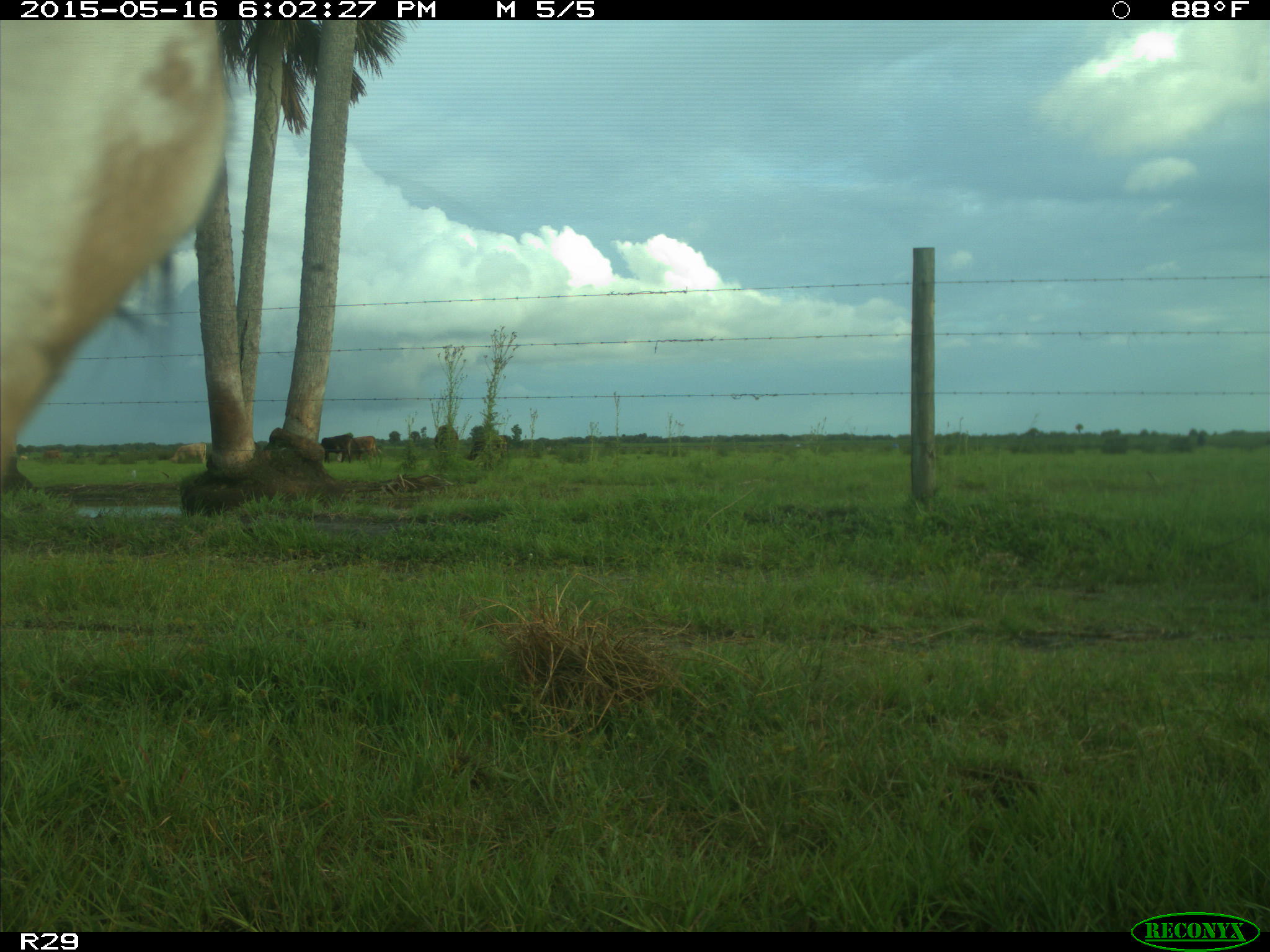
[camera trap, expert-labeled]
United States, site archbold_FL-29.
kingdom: Animalia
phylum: Chordata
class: Mammalia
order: Artiodactyla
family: Bovidae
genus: Bos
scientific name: Bos taurus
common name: domestic cow